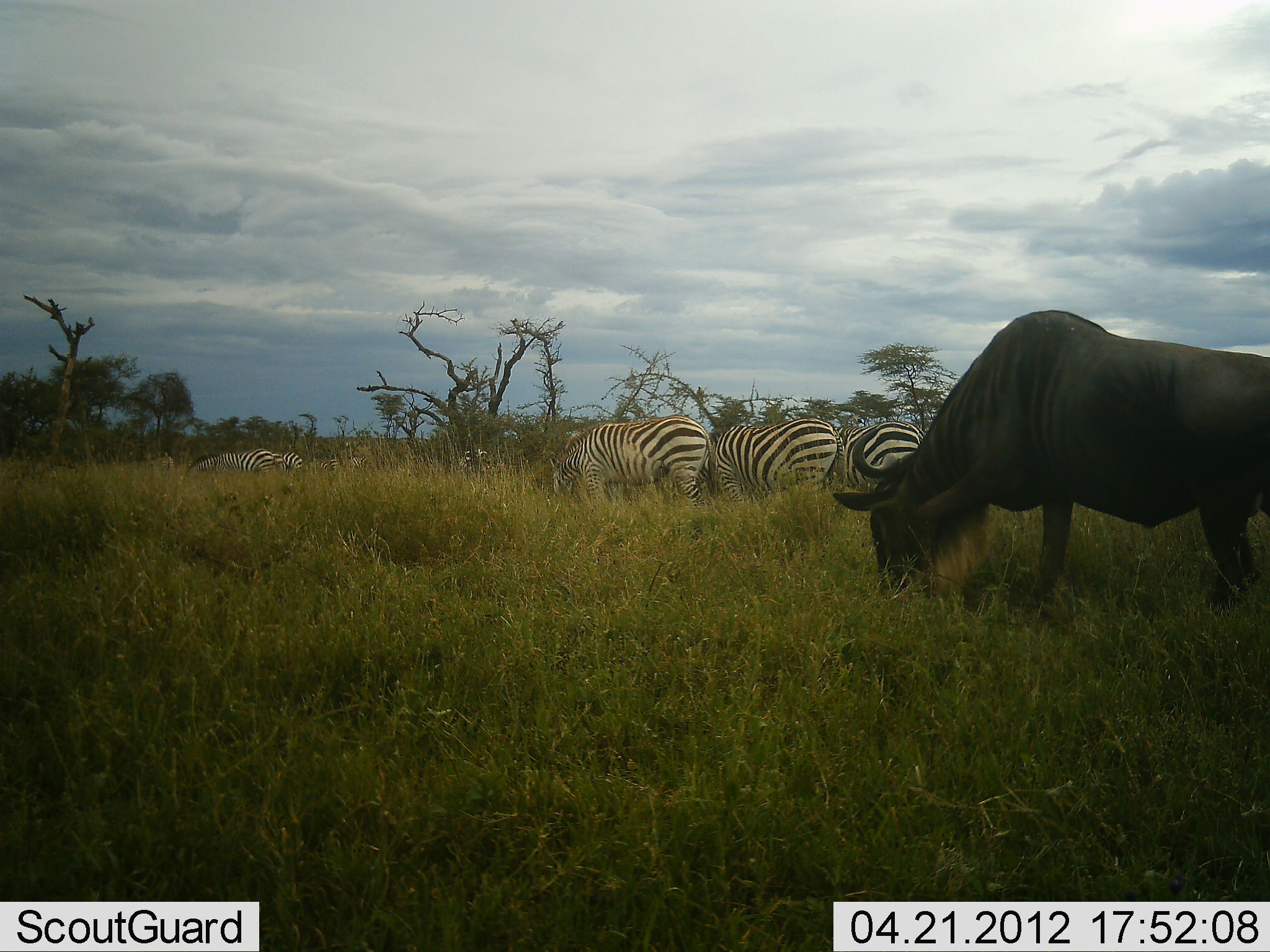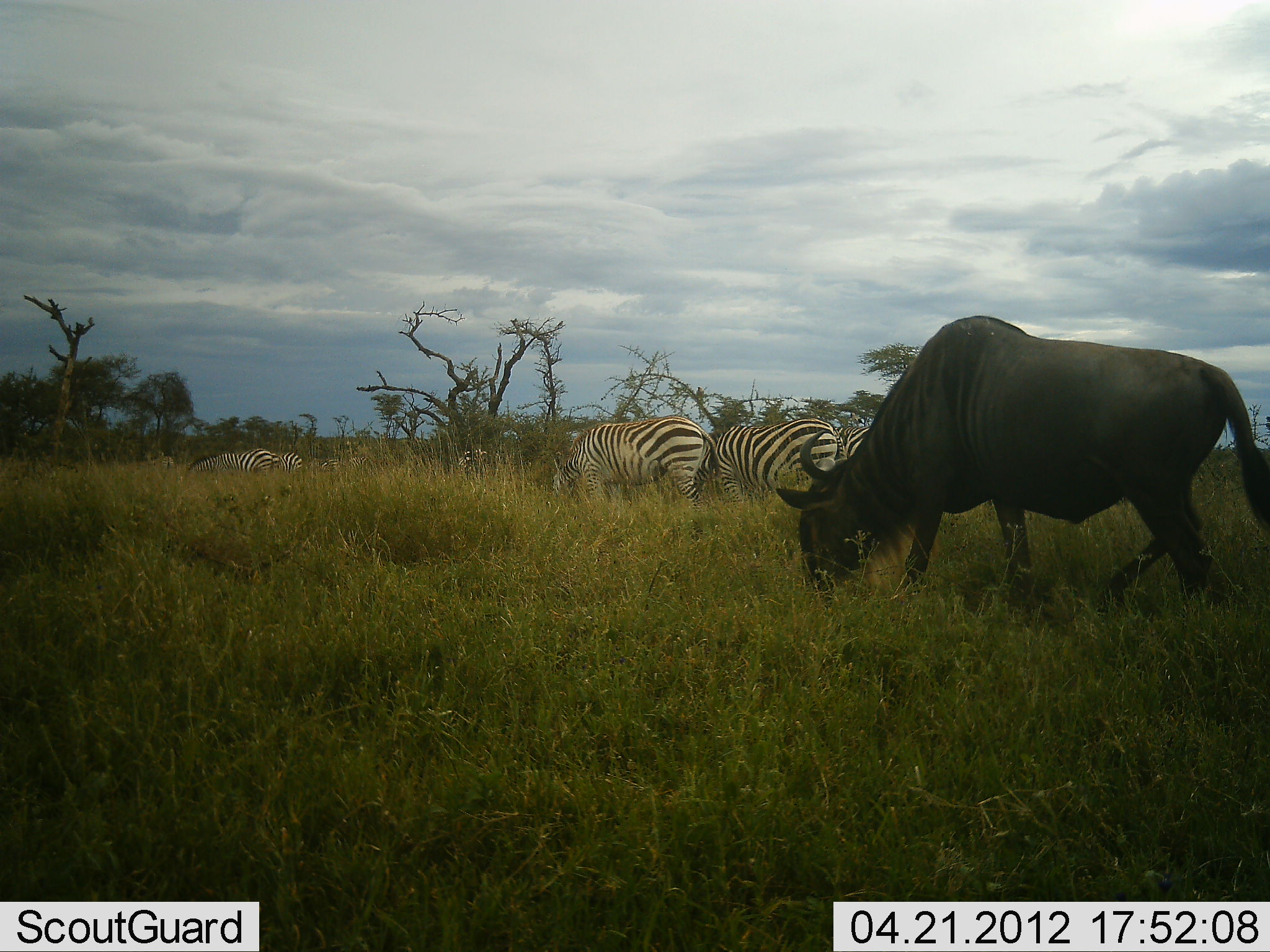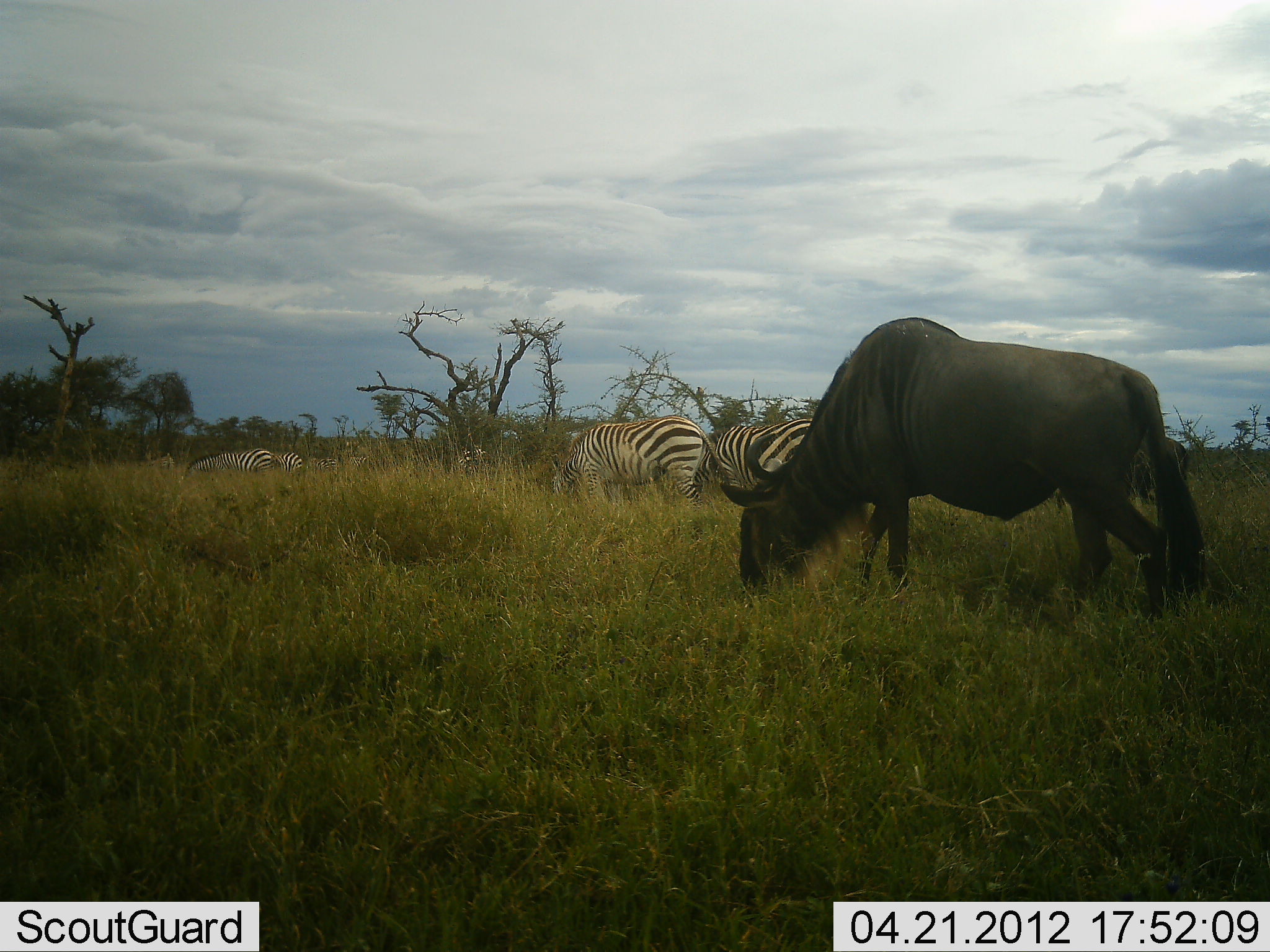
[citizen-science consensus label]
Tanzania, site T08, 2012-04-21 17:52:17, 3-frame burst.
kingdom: Animalia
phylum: Chordata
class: Mammalia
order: Artiodactyla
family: Bovidae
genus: Connochaetes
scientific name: Connochaetes taurinus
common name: blue wildebeest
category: wildebeest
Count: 1.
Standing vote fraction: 9%.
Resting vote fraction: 0%.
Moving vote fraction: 52%.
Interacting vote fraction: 0%.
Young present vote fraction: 0%.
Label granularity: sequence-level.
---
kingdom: Animalia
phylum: Chordata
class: Mammalia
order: Perissodactyla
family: Equidae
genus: Equus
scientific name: Equus quagga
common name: plains zebra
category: zebra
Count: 6.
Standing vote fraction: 32%.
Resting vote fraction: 0%.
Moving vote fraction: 0%.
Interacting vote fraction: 0%.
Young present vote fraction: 0%.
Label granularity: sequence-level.